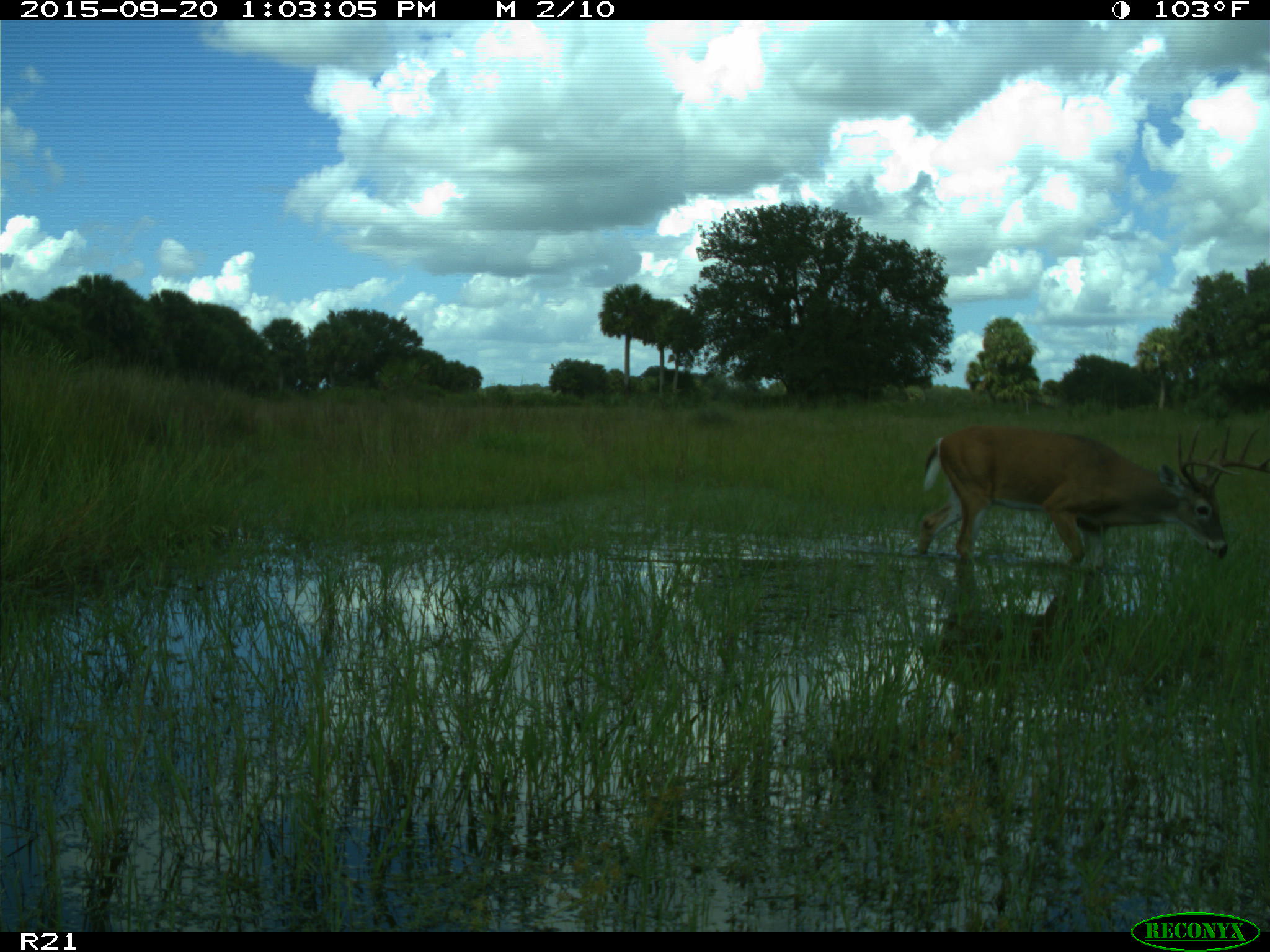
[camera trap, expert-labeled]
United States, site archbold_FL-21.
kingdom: Animalia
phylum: Chordata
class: Mammalia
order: Artiodactyla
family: Cervidae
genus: Odocoileus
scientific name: Odocoileus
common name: deer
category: unidentified deer